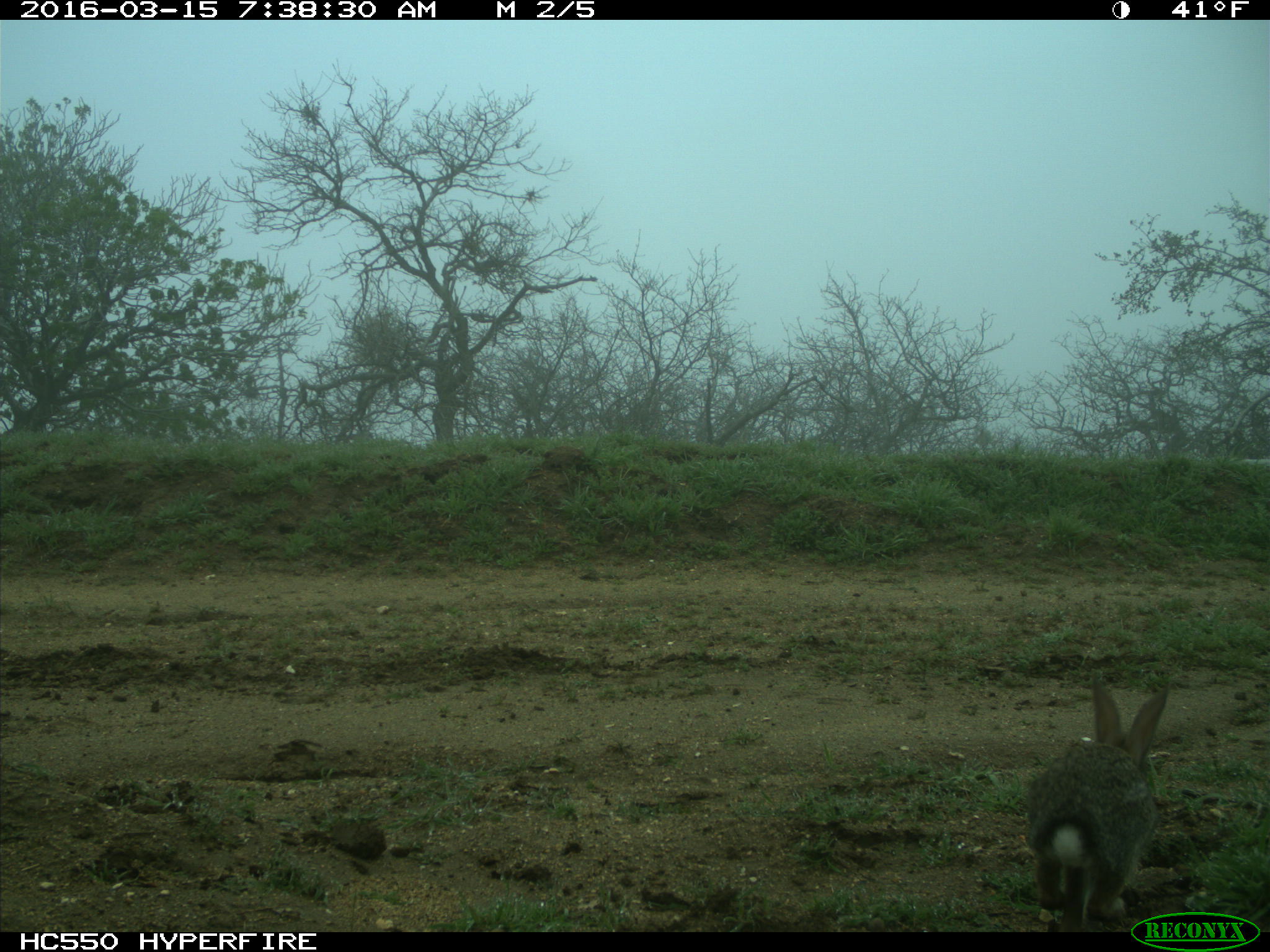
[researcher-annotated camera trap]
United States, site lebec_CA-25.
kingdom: Animalia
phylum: Chordata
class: Mammalia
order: Lagomorpha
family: Leporidae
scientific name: Leporidae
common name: rabbits and hares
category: unidentified rabbit